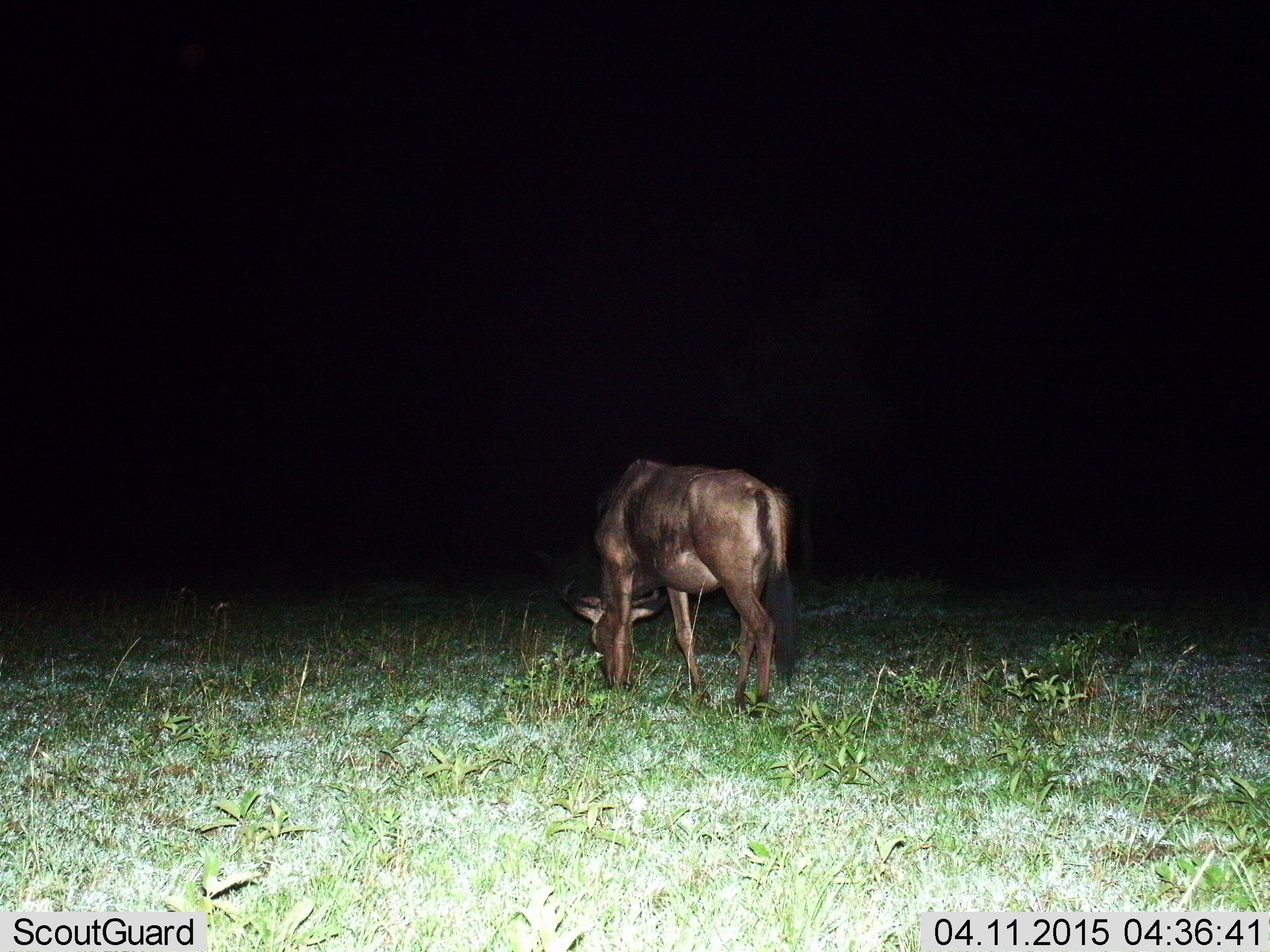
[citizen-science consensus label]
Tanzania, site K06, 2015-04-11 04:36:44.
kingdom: Animalia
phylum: Chordata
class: Mammalia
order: Artiodactyla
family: Bovidae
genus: Connochaetes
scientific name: Connochaetes taurinus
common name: blue wildebeest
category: wildebeest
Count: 1.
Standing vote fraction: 10%.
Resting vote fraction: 0%.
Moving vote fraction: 0%.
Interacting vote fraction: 0%.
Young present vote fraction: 0%.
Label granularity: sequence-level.